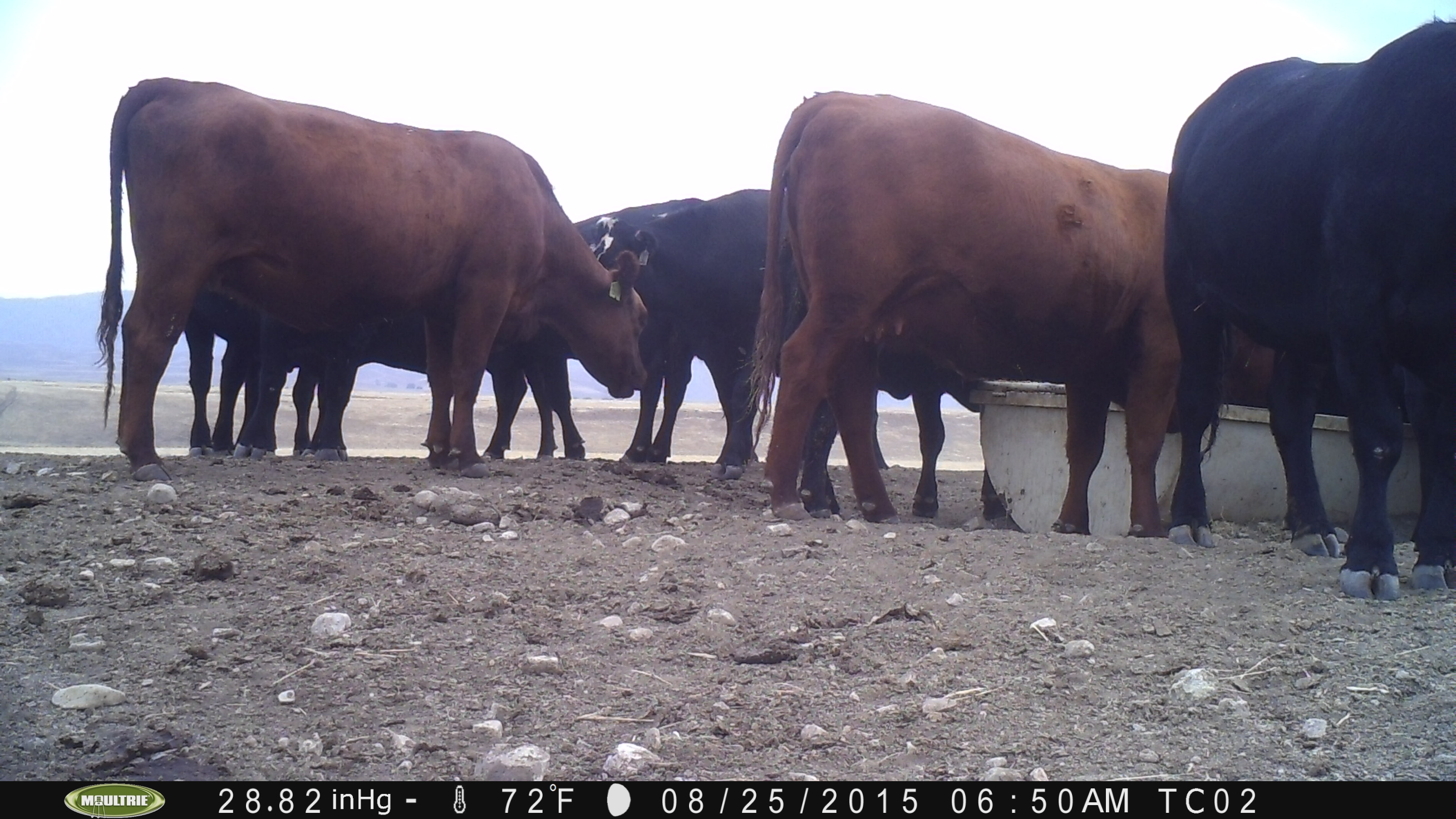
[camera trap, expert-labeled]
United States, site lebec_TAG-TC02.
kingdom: Animalia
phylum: Chordata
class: Mammalia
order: Artiodactyla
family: Bovidae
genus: Bos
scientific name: Bos taurus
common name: domestic cow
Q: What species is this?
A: Bos taurus (domestic cow).